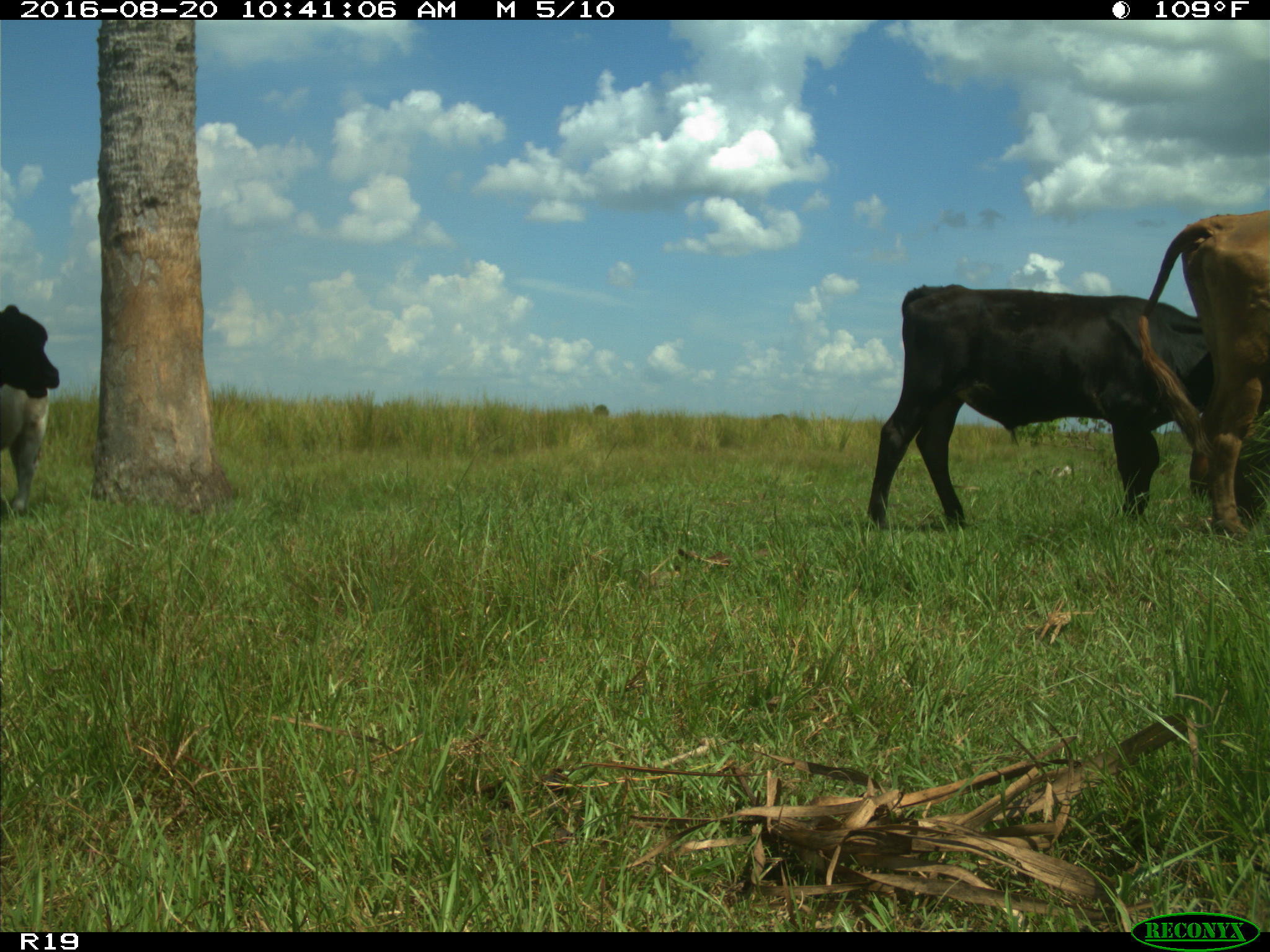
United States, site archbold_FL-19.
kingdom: Animalia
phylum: Chordata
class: Mammalia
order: Artiodactyla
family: Bovidae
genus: Bos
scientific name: Bos taurus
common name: domestic cow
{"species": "Bos taurus (domestic cow)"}